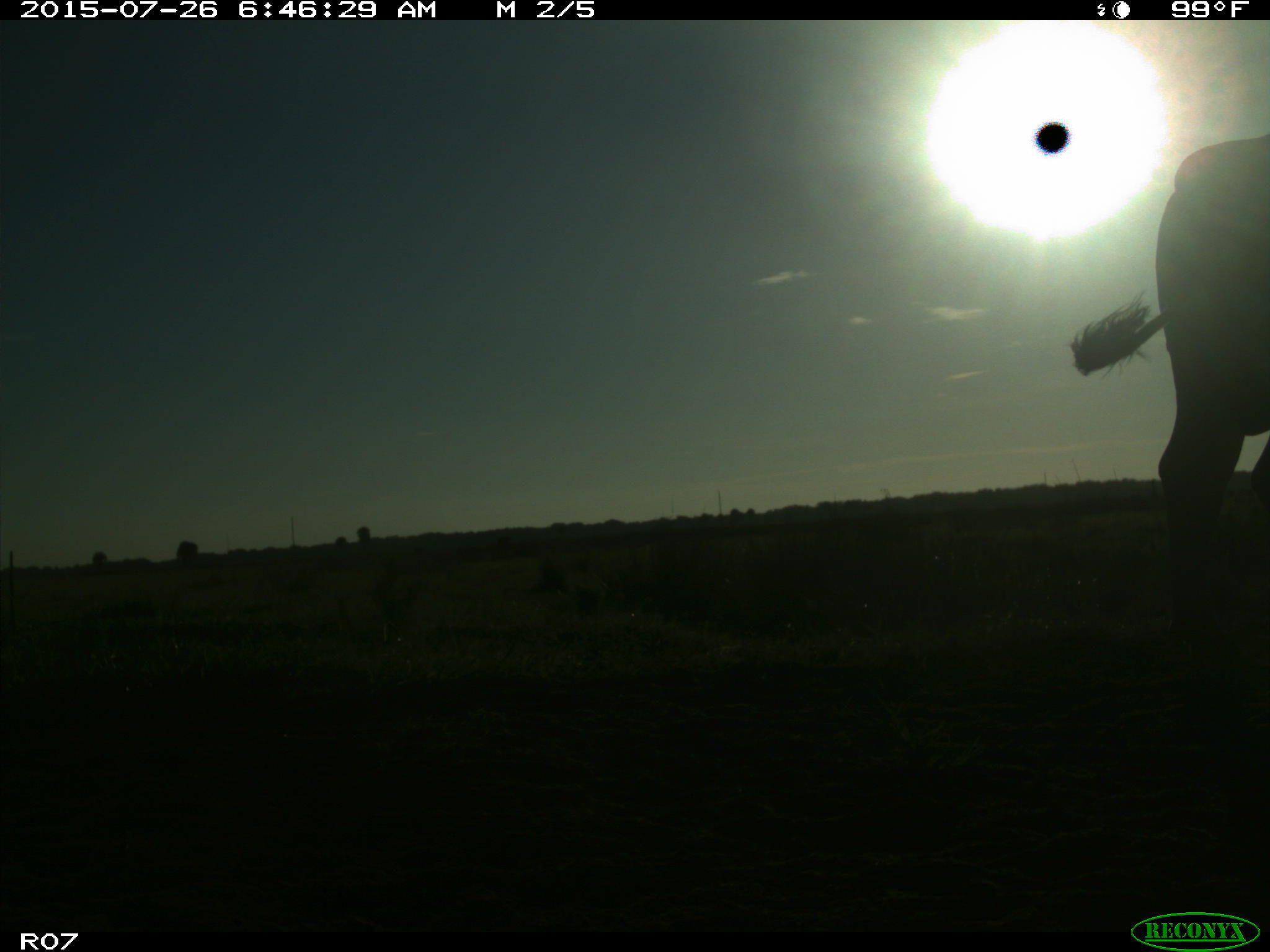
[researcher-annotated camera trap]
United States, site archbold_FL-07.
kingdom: Animalia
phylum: Chordata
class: Mammalia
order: Artiodactyla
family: Bovidae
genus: Bos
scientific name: Bos taurus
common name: domestic cow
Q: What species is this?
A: Bos taurus (domestic cow).